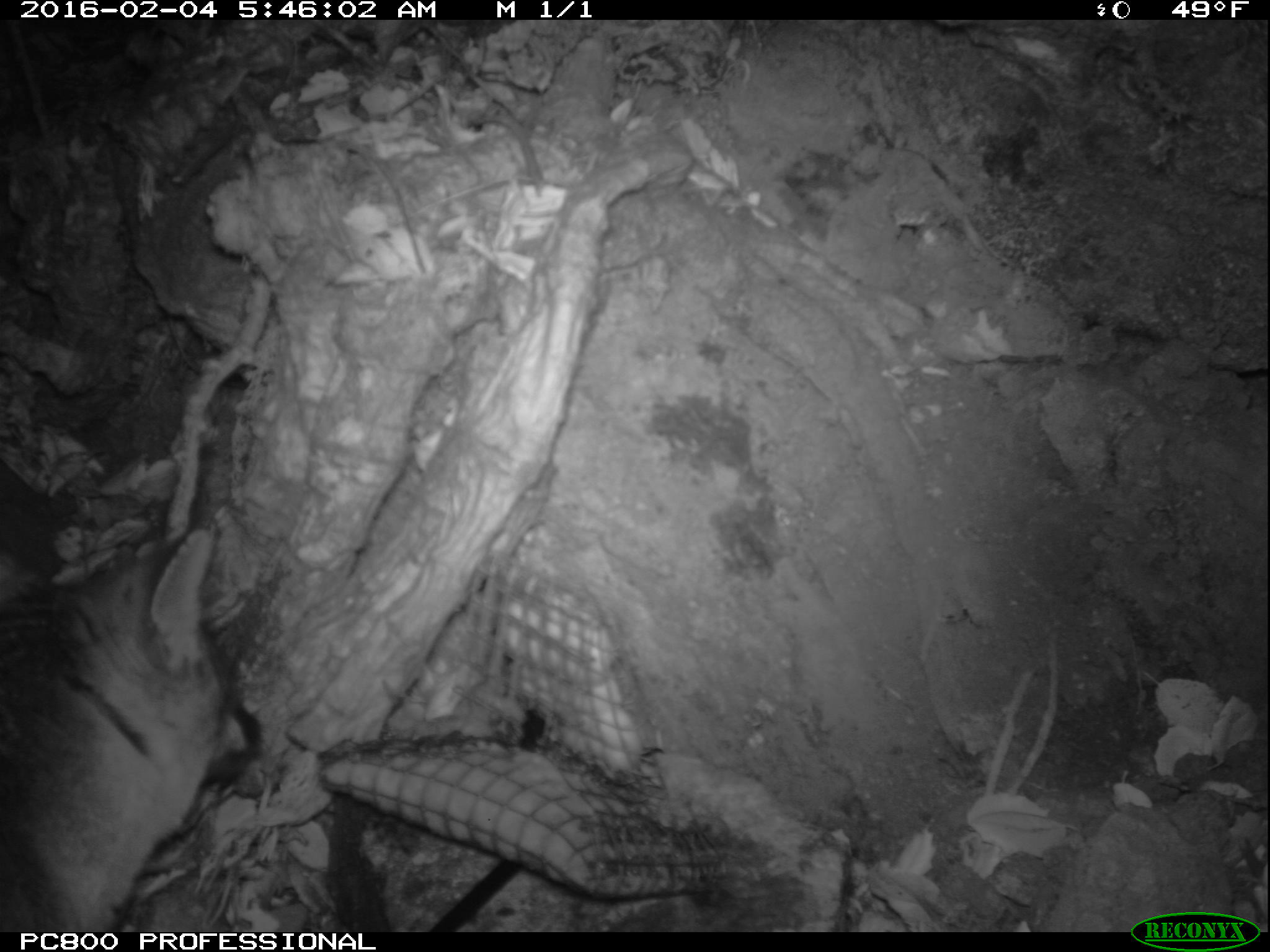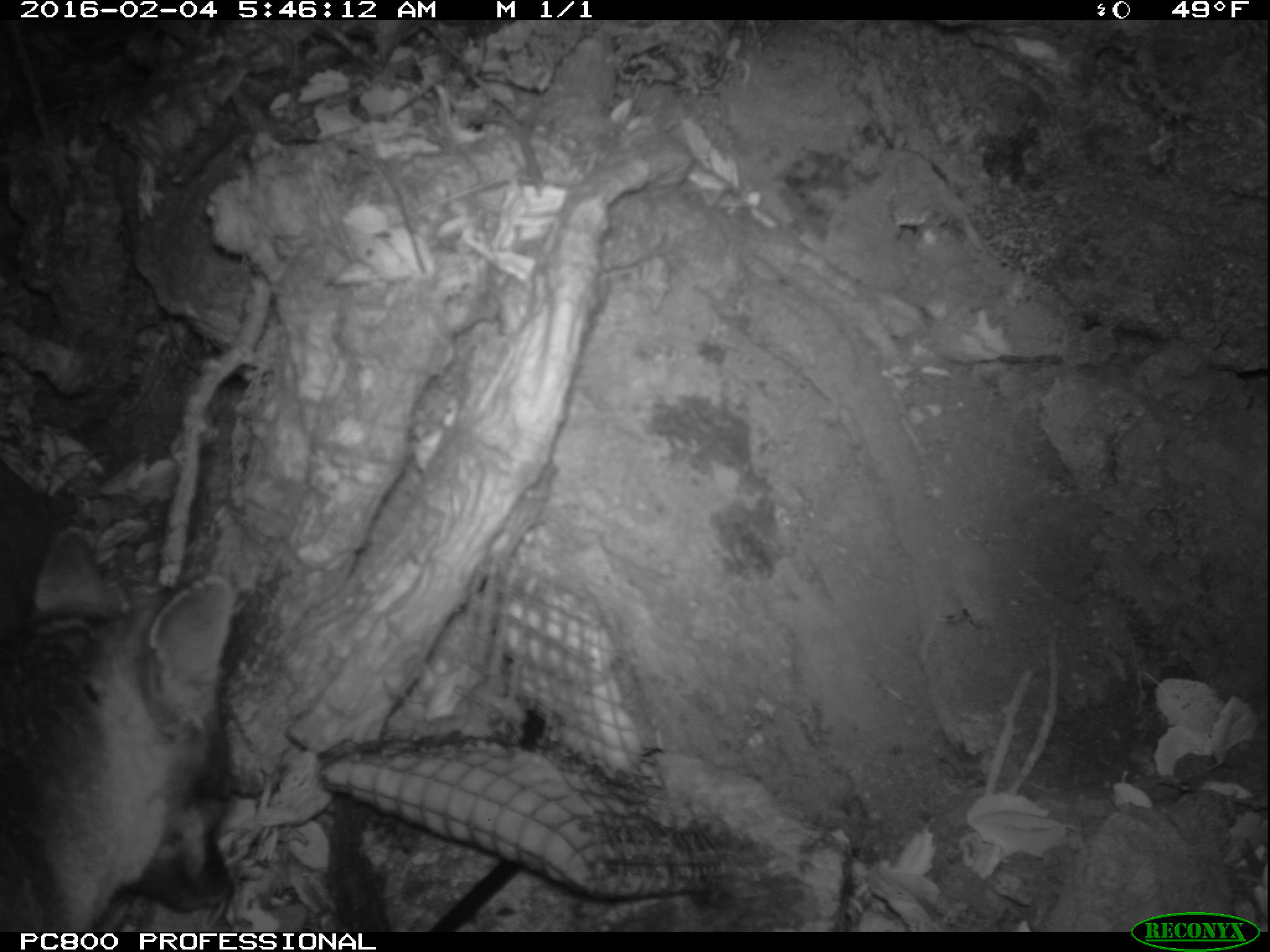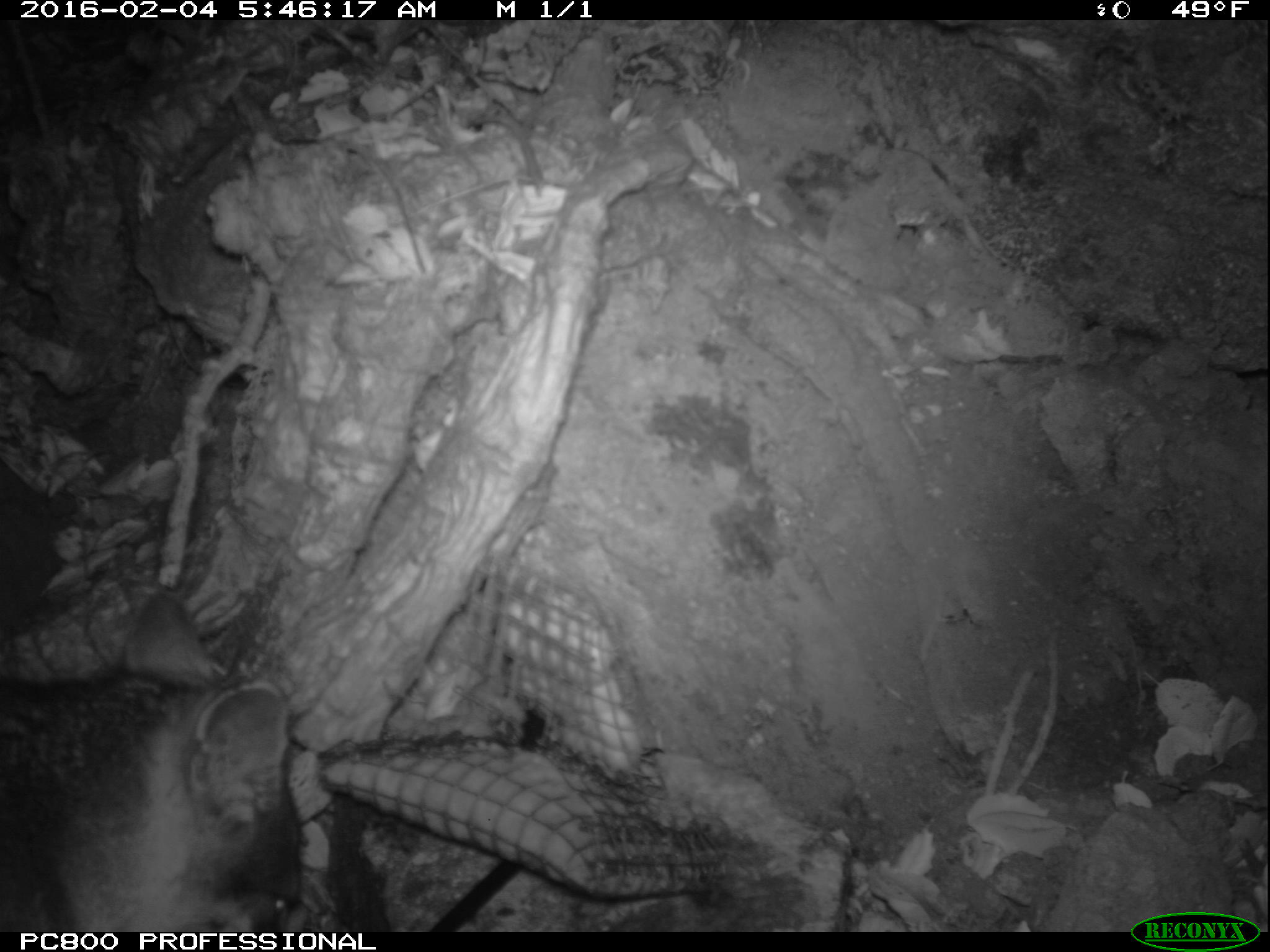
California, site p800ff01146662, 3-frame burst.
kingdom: Animalia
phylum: Chordata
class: Mammalia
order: Carnivora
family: Canidae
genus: Urocyon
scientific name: Urocyon littoralis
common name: island fox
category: fox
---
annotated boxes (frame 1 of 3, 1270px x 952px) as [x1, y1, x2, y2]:
fox: [0, 526, 265, 932]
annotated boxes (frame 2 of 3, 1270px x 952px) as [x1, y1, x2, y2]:
fox: [0, 529, 234, 932]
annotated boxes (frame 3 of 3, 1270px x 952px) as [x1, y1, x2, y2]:
fox: [0, 591, 304, 933]